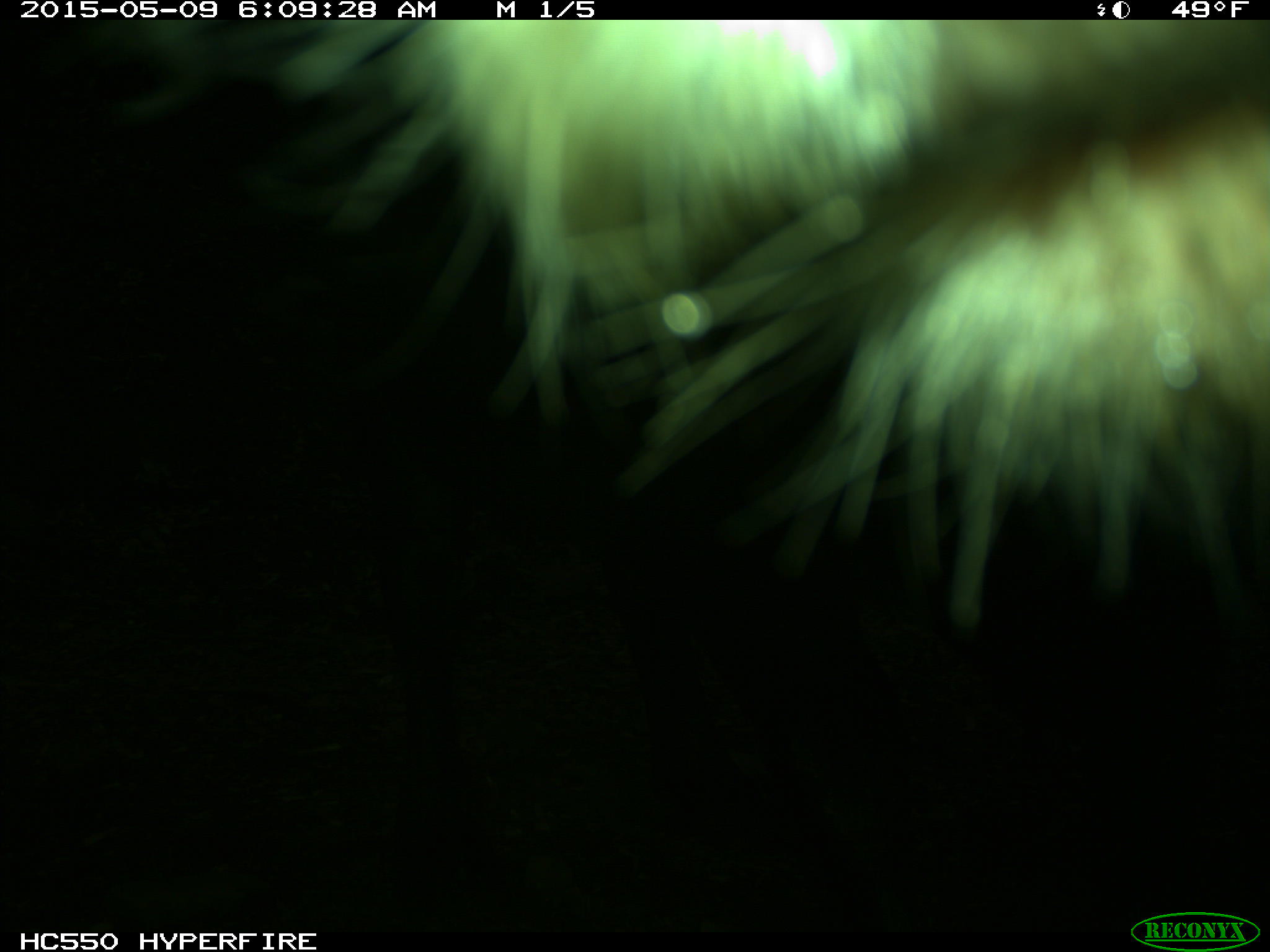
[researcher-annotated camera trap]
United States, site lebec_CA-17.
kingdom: Animalia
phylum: Chordata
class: Mammalia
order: Artiodactyla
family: Bovidae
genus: Bos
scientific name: Bos taurus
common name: domestic cow